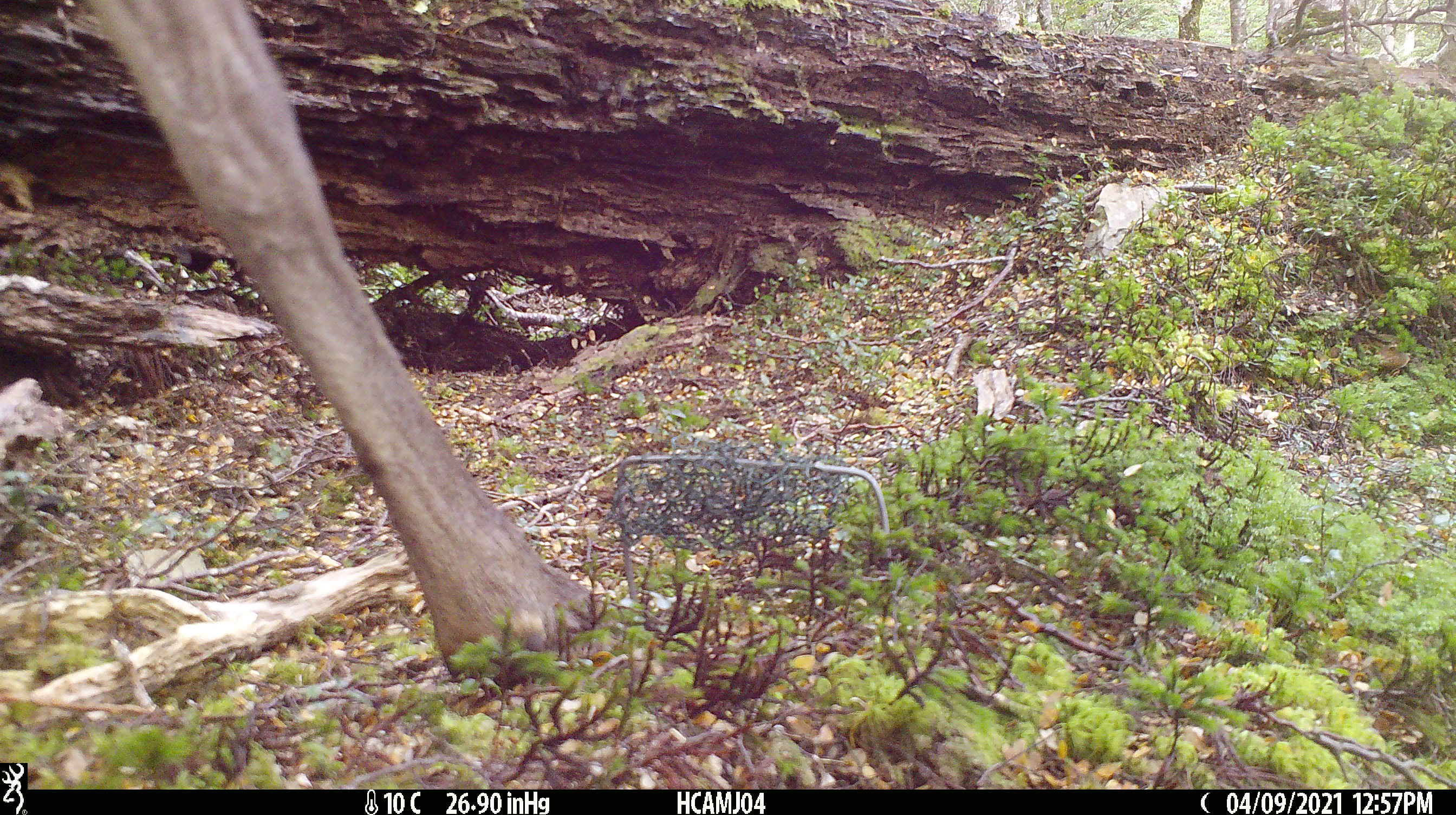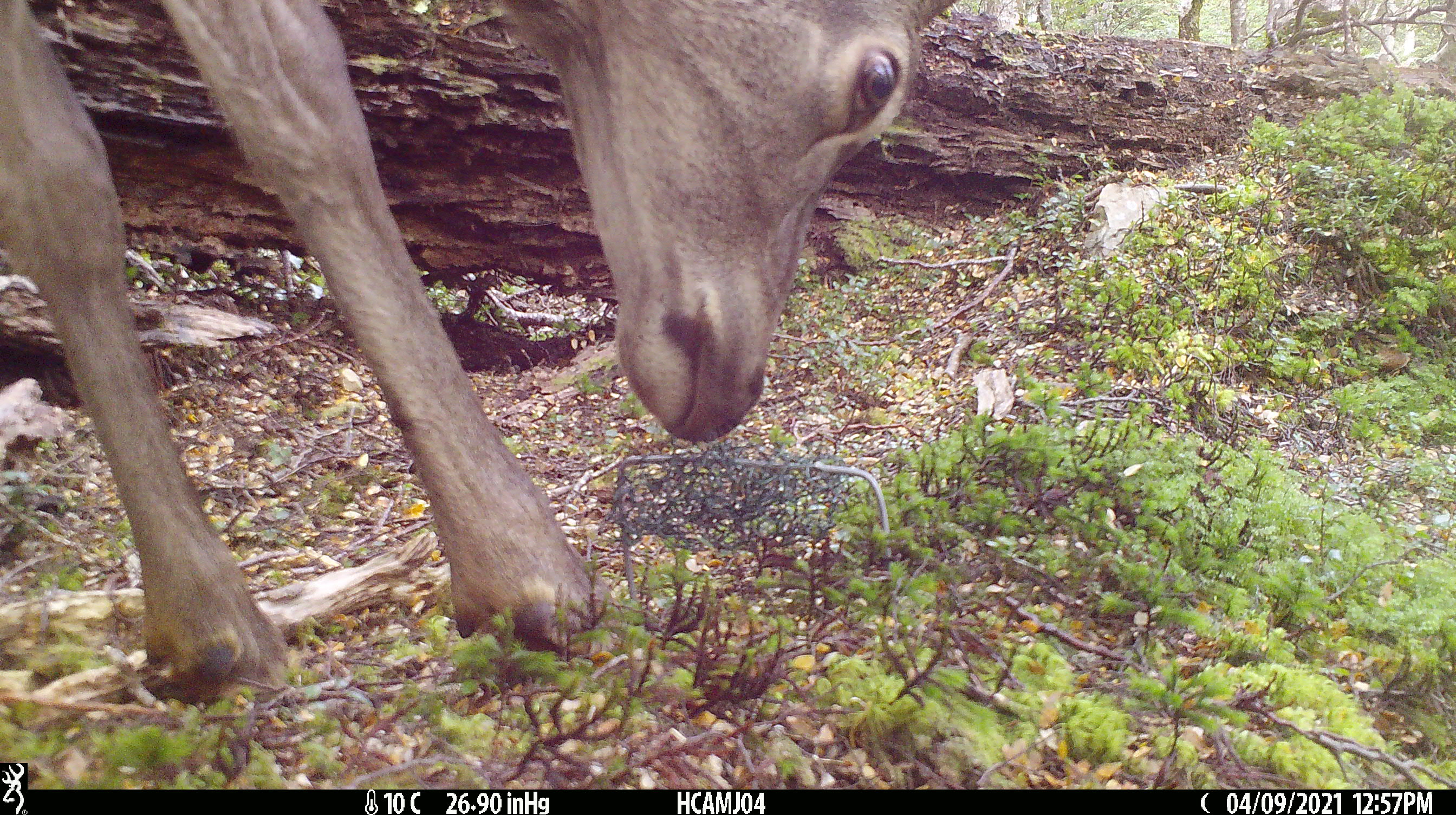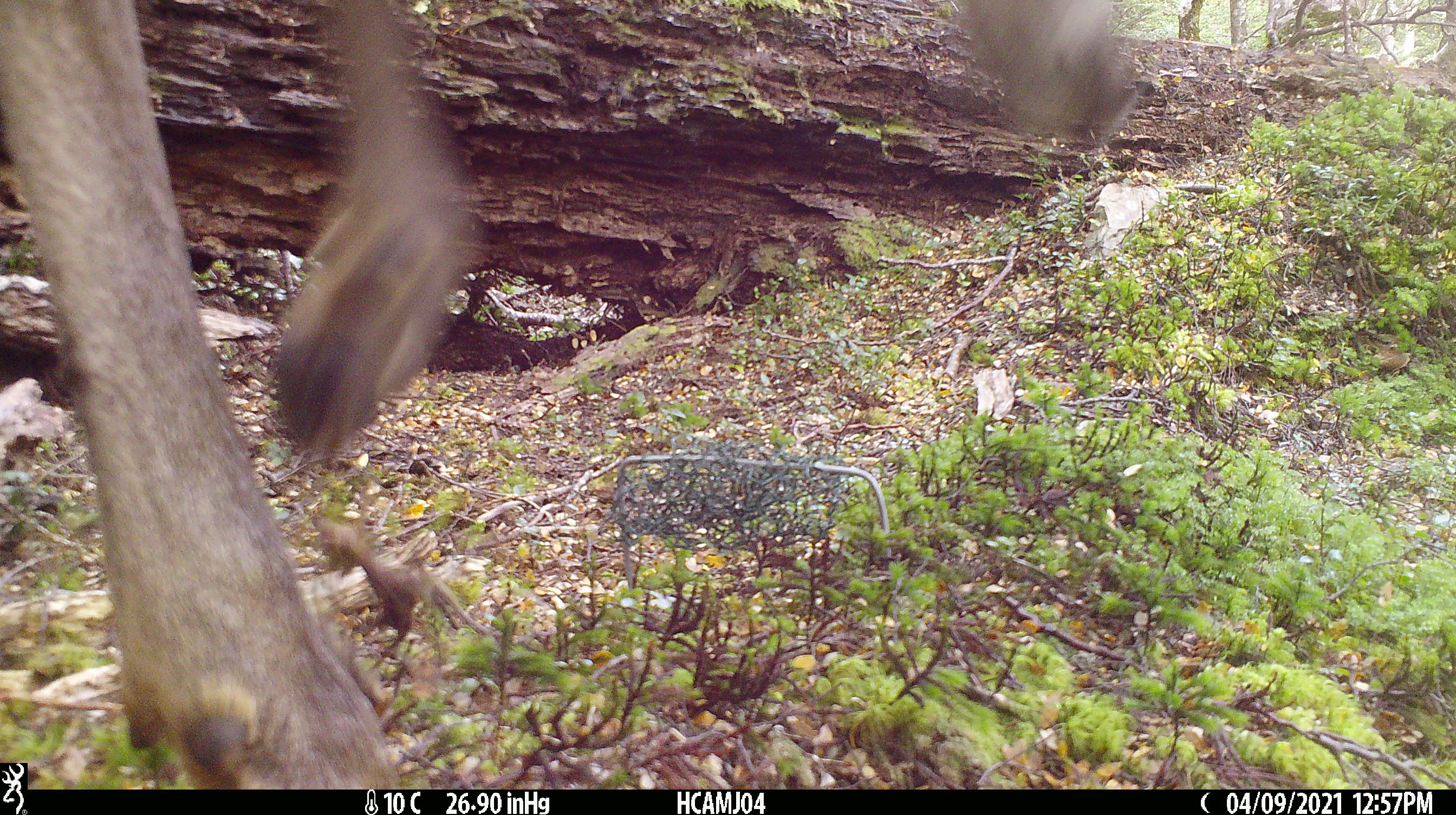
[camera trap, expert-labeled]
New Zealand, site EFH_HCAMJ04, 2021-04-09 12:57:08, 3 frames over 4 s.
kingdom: Animalia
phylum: Chordata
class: Mammalia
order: Artiodactyla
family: Cervidae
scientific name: Cervidae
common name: deer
Deer (Cervidae).